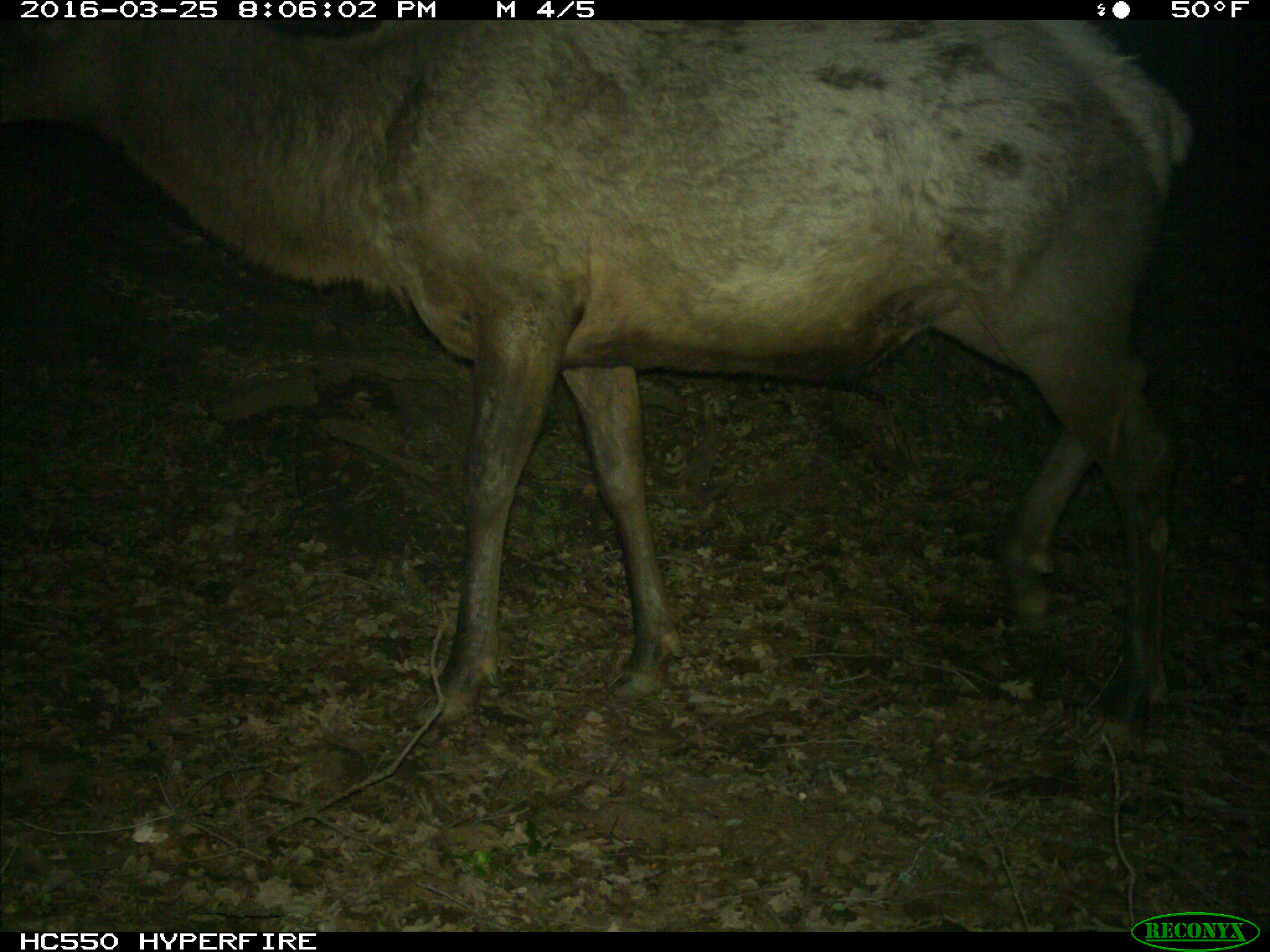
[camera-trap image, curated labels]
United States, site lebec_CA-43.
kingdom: Animalia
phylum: Chordata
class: Mammalia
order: Artiodactyla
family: Cervidae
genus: Cervus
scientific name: Cervus canadensis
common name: elk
Cervus canadensis (elk).